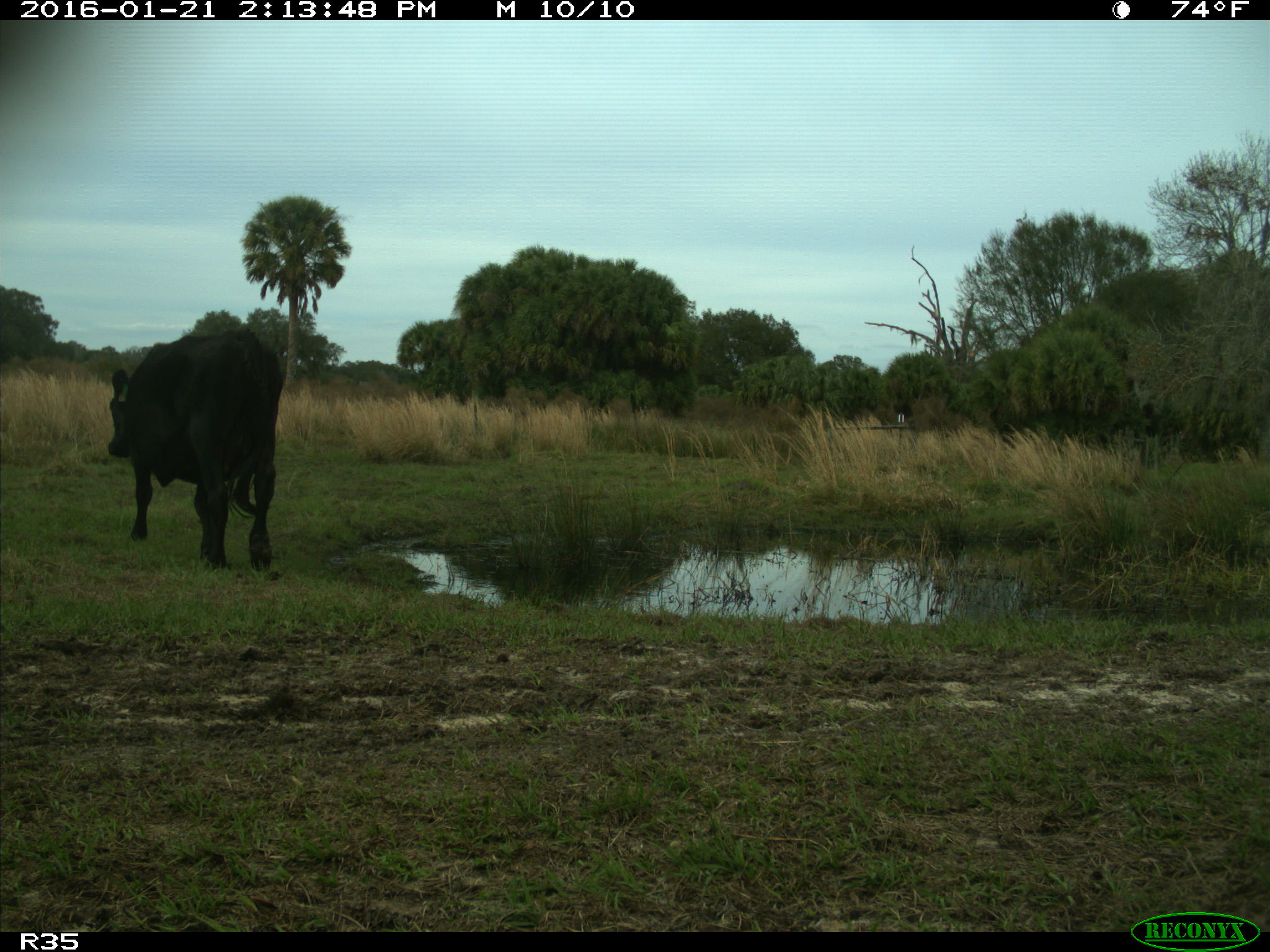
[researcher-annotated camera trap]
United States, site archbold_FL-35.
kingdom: Animalia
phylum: Chordata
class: Mammalia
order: Artiodactyla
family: Bovidae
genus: Bos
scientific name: Bos taurus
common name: domestic cow